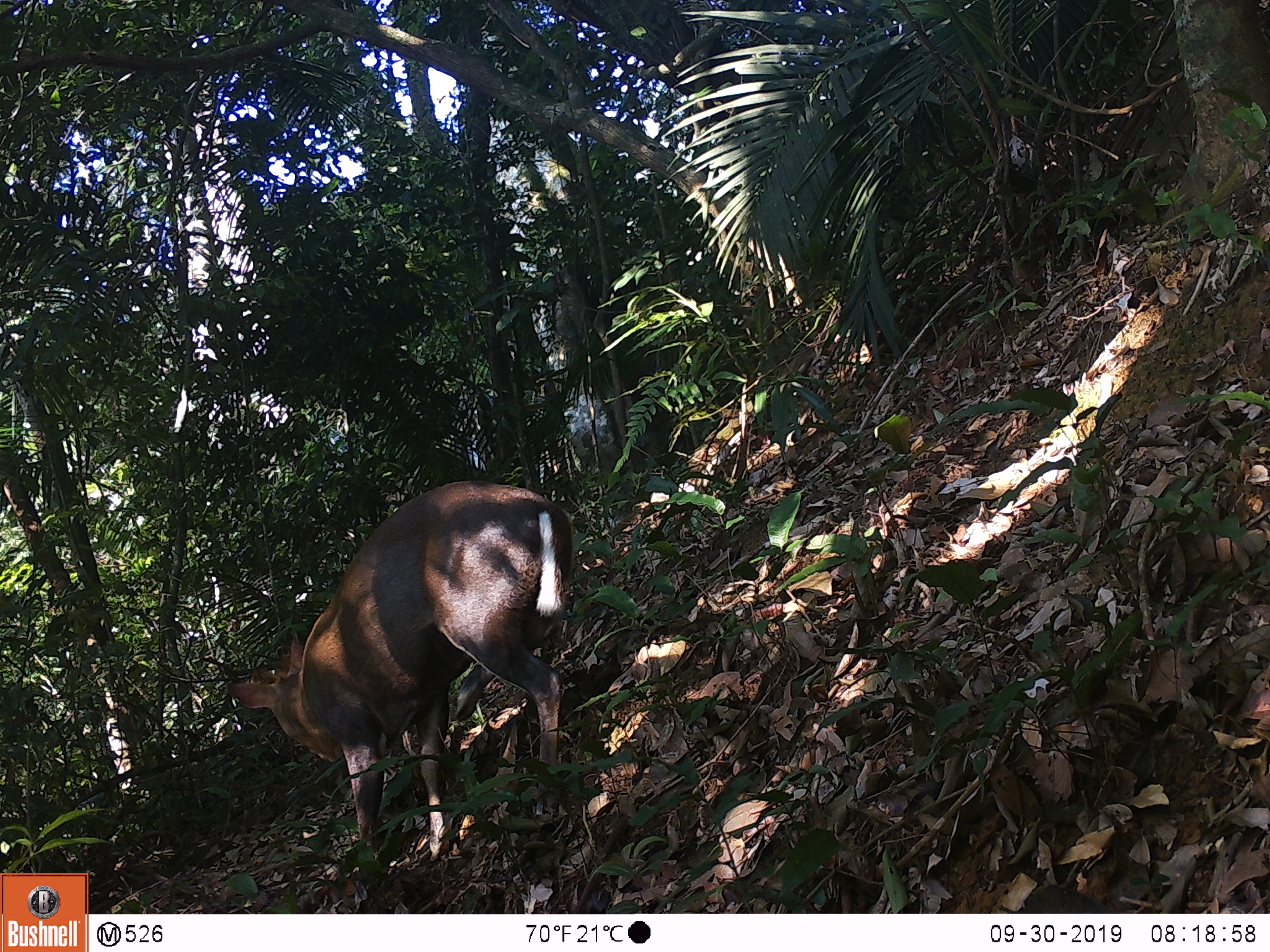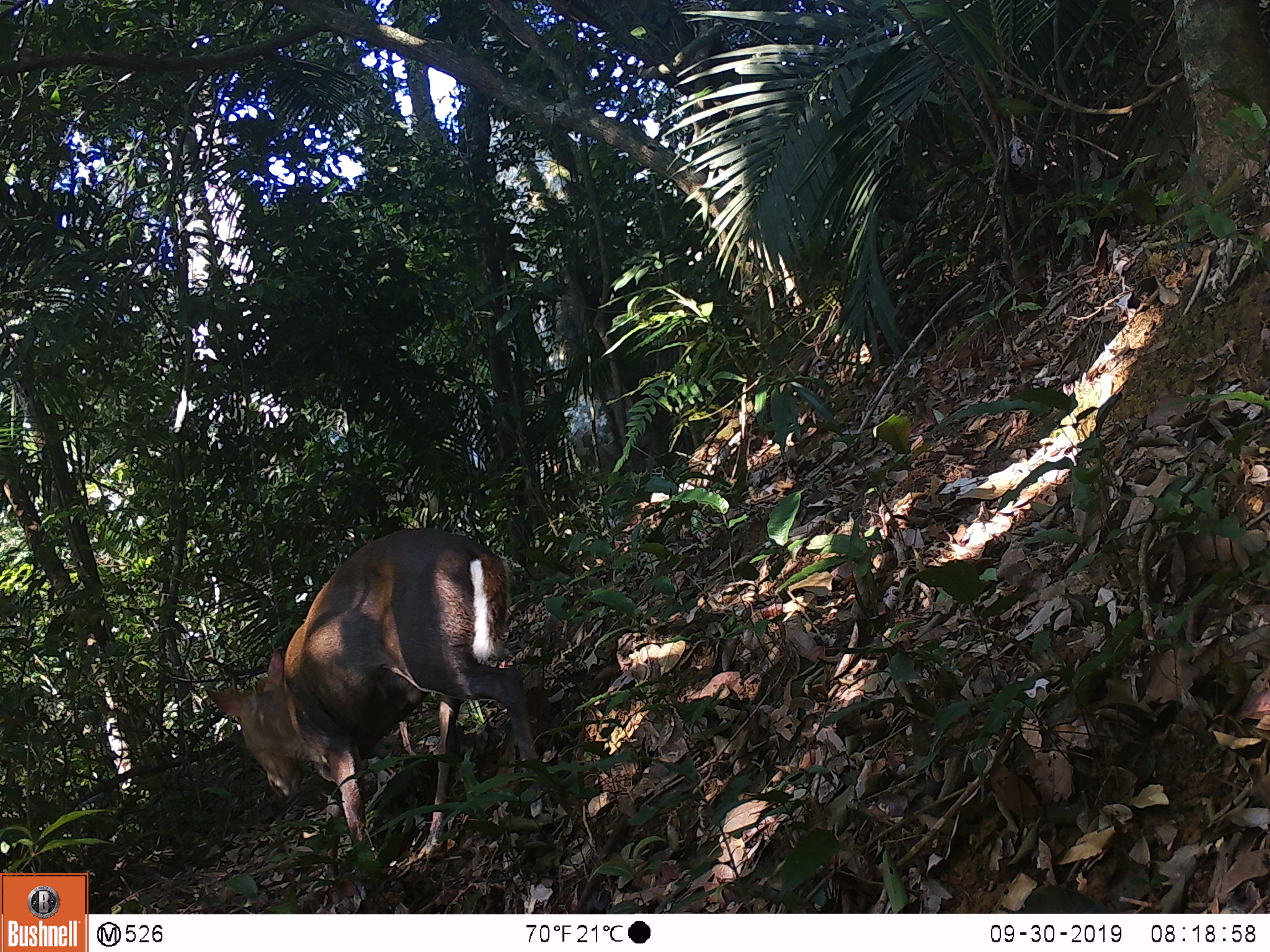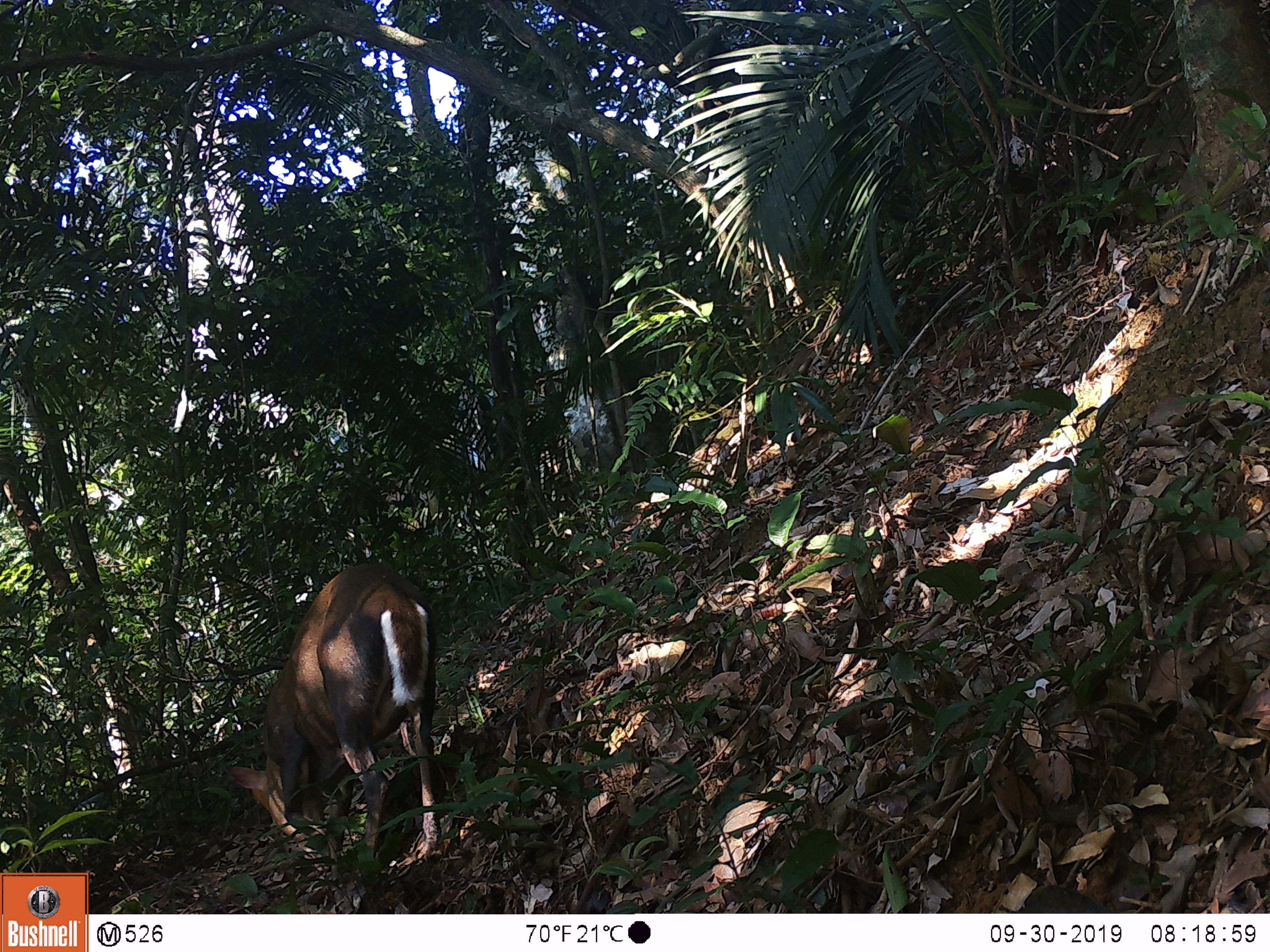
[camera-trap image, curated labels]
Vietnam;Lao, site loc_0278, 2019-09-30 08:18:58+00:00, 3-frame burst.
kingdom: Animalia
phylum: Chordata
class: Mammalia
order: Artiodactyla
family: Cervidae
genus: Muntiacus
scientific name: Muntiacus rooseveltorum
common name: roosevelt's muntjac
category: roosevelts muntjac group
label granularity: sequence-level